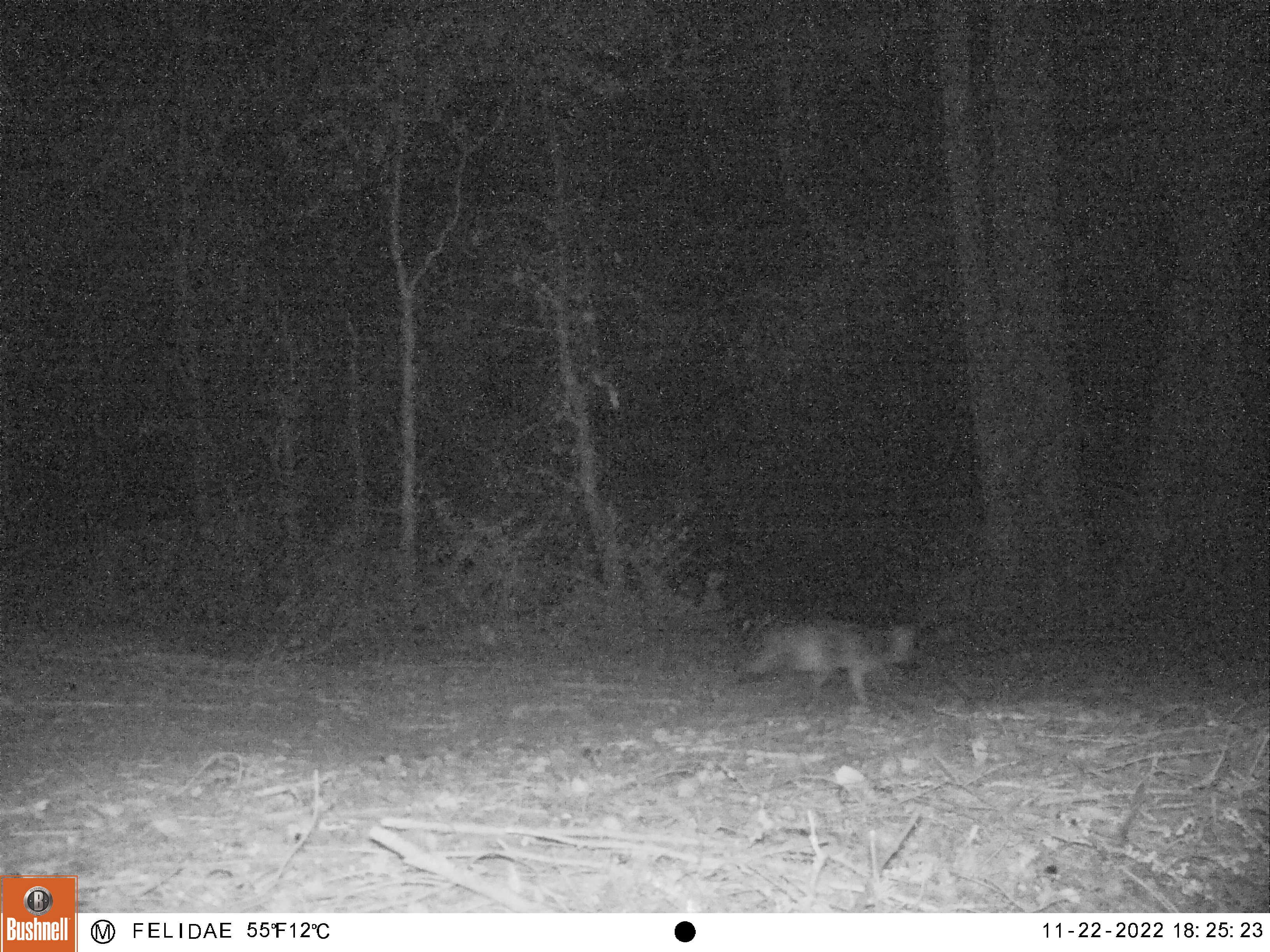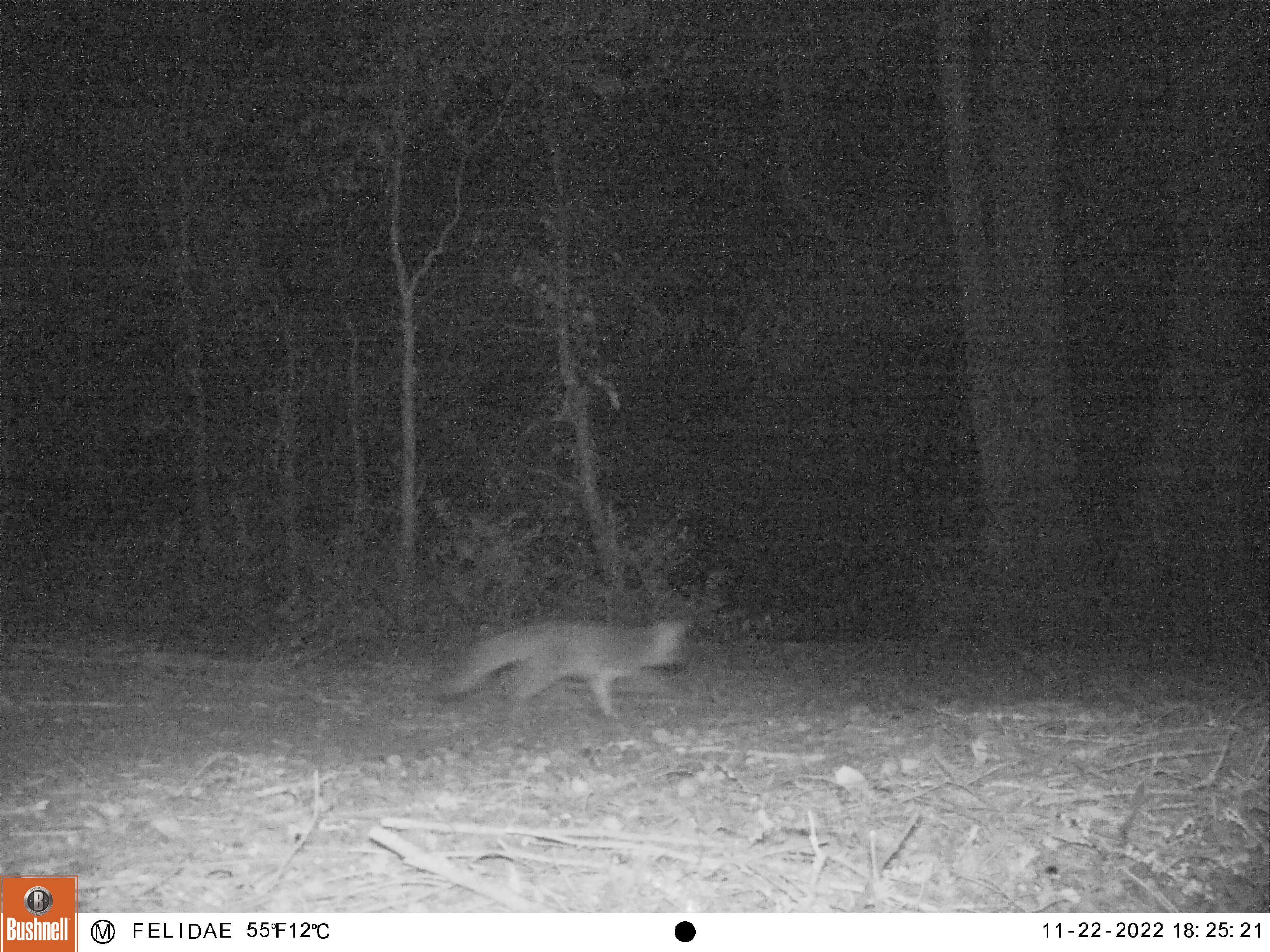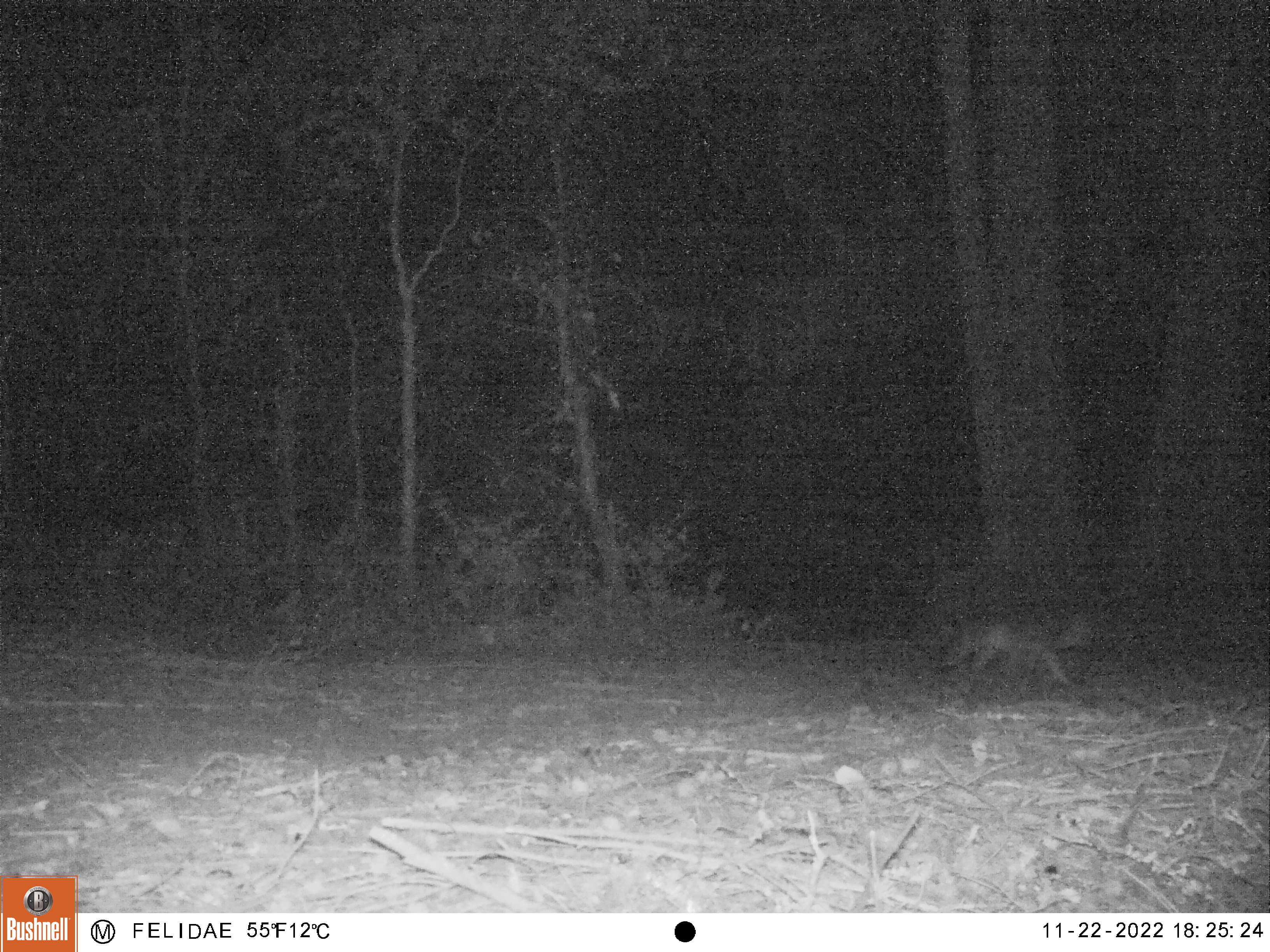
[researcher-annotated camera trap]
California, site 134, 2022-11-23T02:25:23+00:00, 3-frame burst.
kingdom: Animalia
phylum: Chordata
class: Mammalia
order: Carnivora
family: Canidae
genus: Urocyon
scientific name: Urocyon cinereoargenteus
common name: gray fox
Gray fox (Urocyon cinereoargenteus).